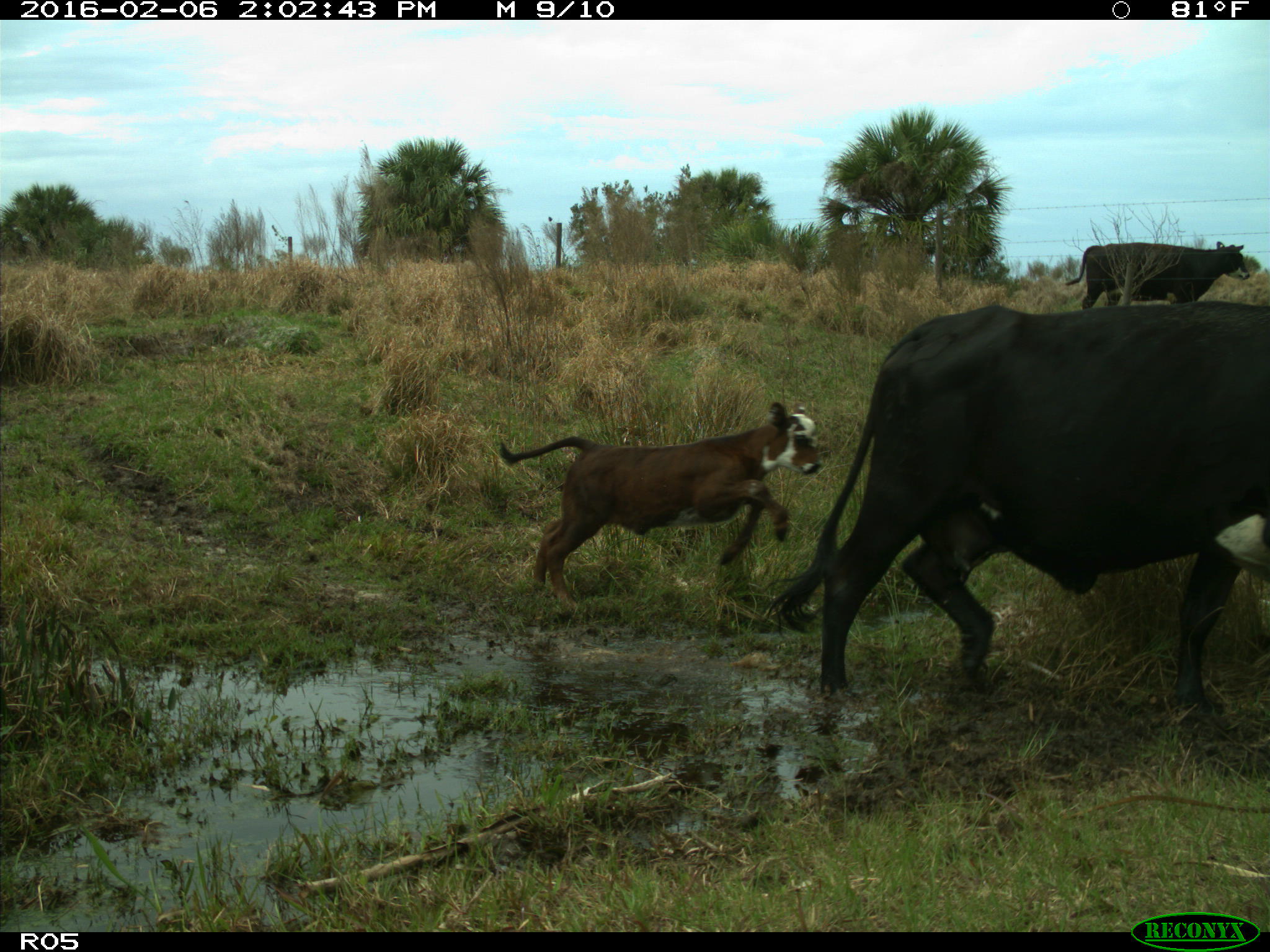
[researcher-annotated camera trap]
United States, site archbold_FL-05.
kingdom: Animalia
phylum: Chordata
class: Mammalia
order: Artiodactyla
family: Bovidae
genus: Bos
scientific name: Bos taurus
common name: domestic cow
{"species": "Bos taurus (domestic cow)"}